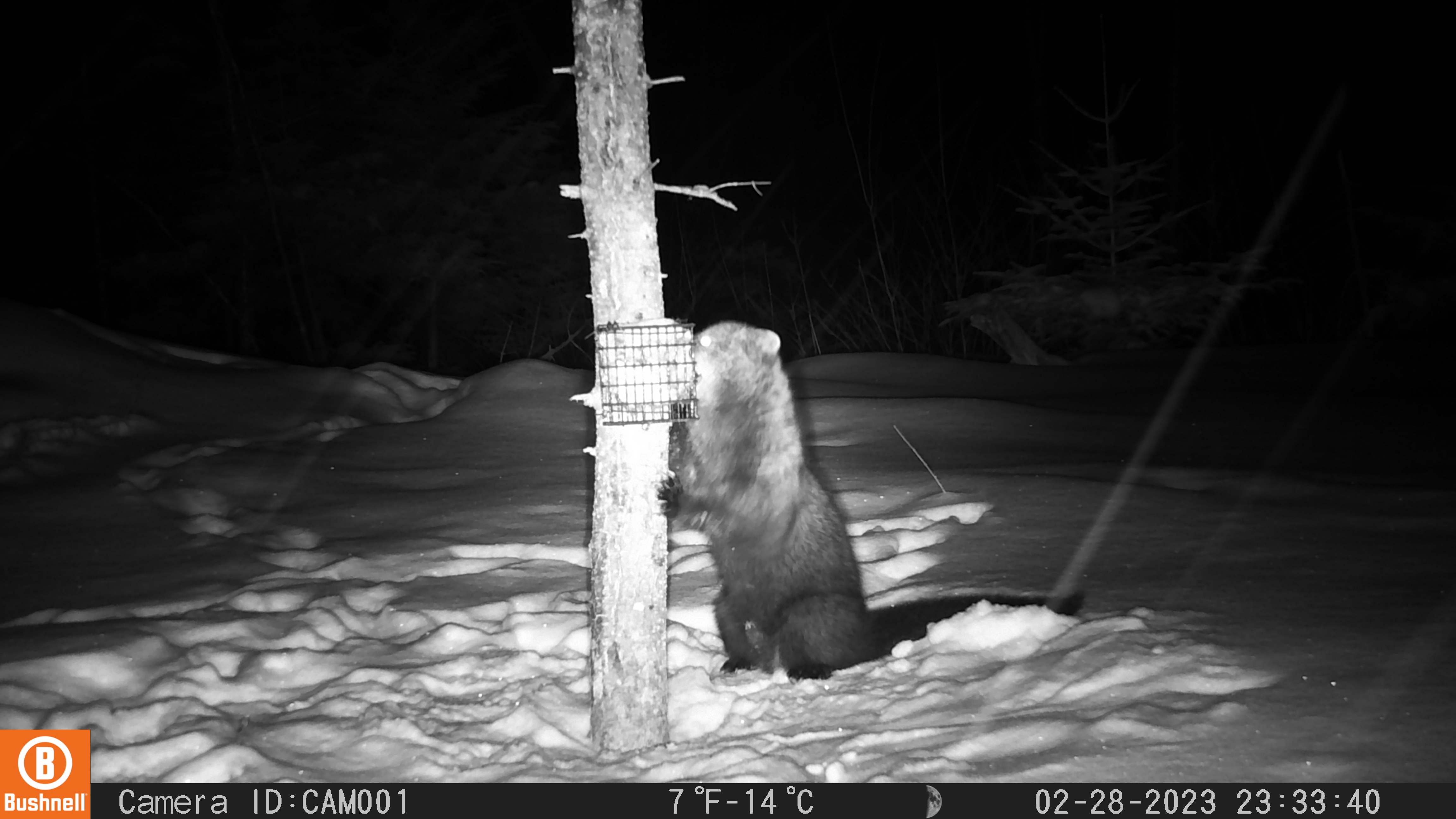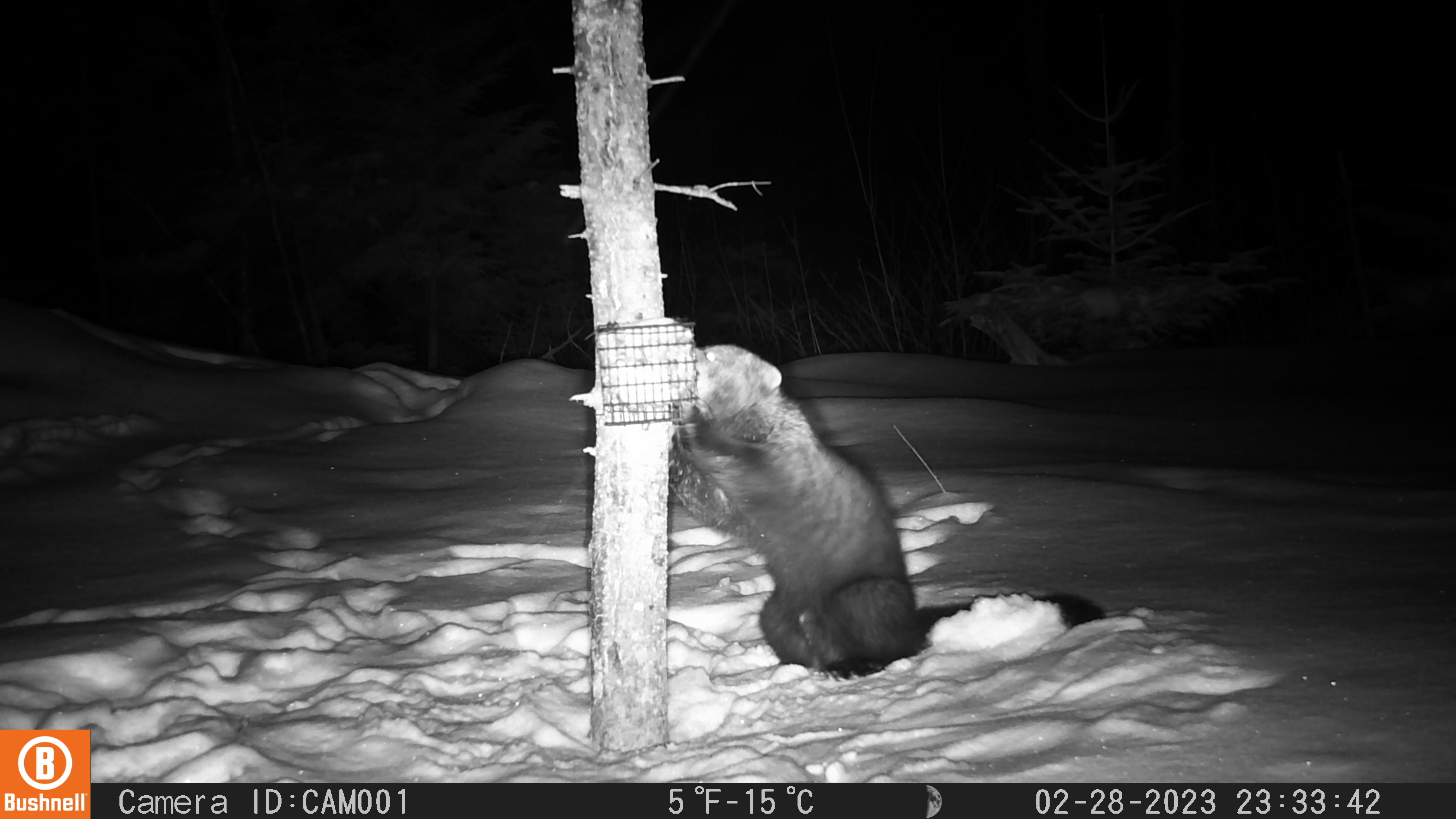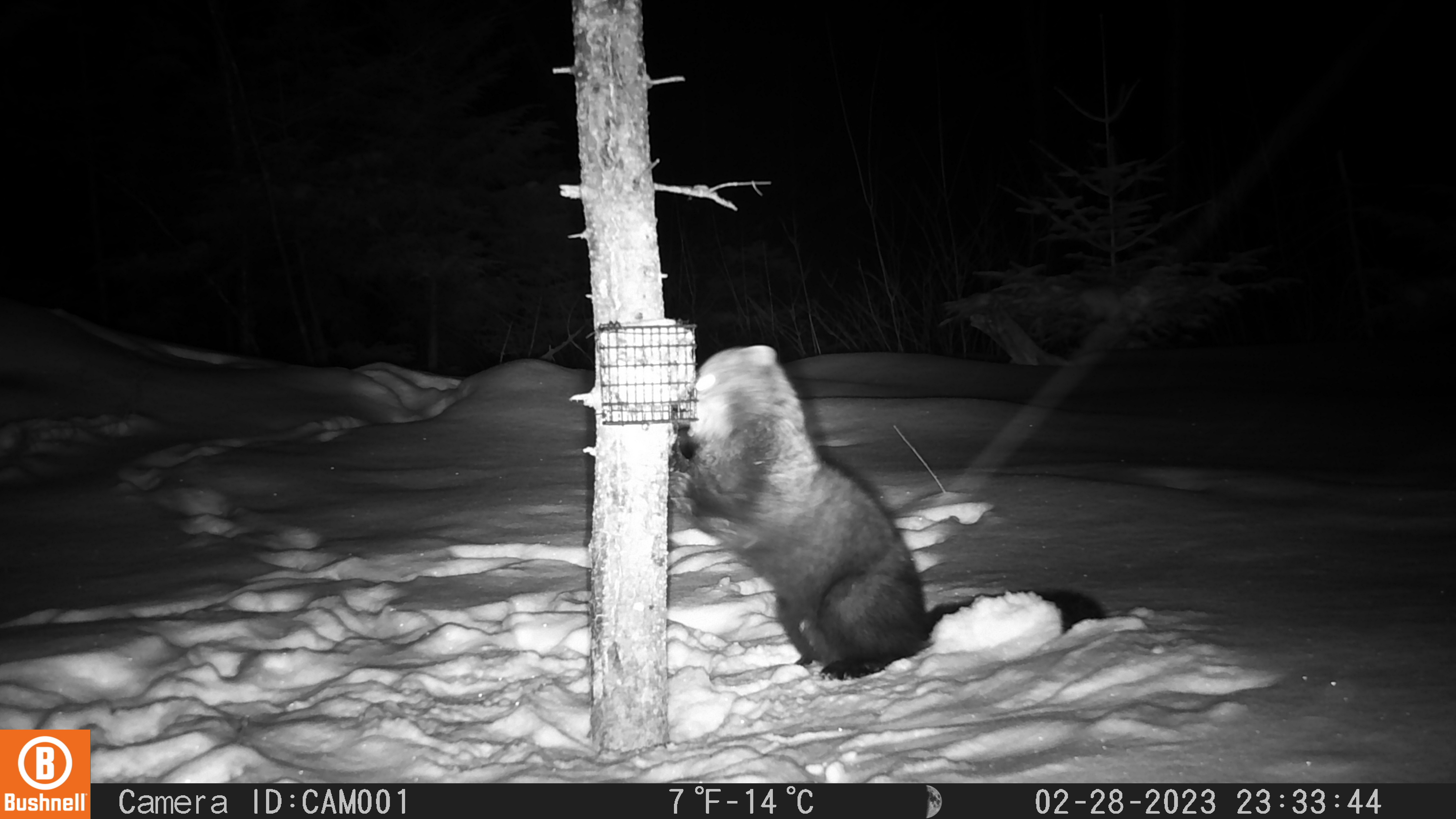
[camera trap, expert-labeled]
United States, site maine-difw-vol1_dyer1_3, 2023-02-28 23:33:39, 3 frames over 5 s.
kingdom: Animalia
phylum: Chordata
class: Mammalia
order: Carnivora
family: Mustelidae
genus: Pekania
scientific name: Pekania pennanti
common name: fisher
Fisher (Pekania pennanti).